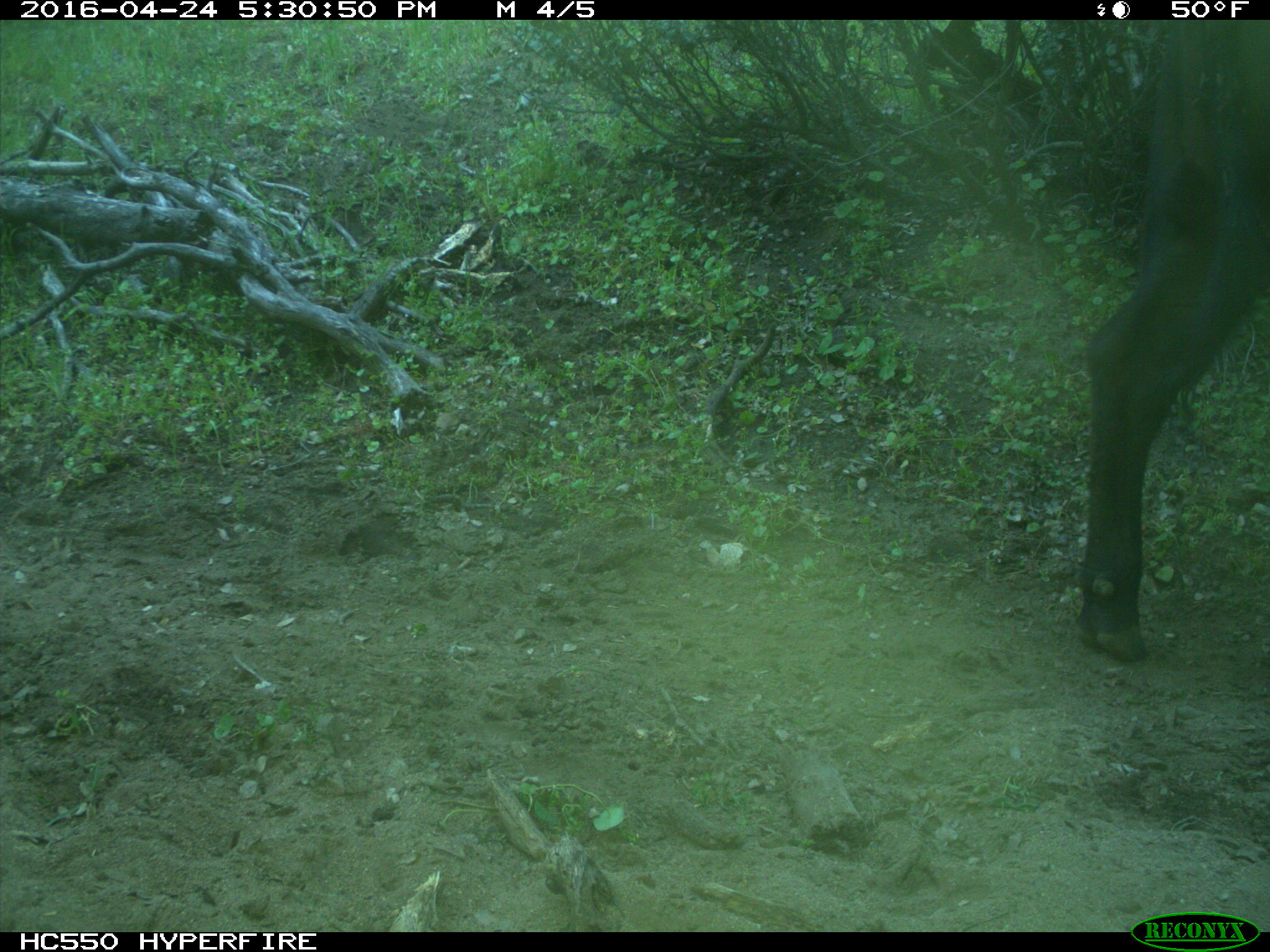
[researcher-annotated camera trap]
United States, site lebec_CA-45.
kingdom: Animalia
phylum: Chordata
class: Mammalia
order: Artiodactyla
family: Bovidae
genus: Bos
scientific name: Bos taurus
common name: domestic cow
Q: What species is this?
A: Bos taurus (domestic cow).